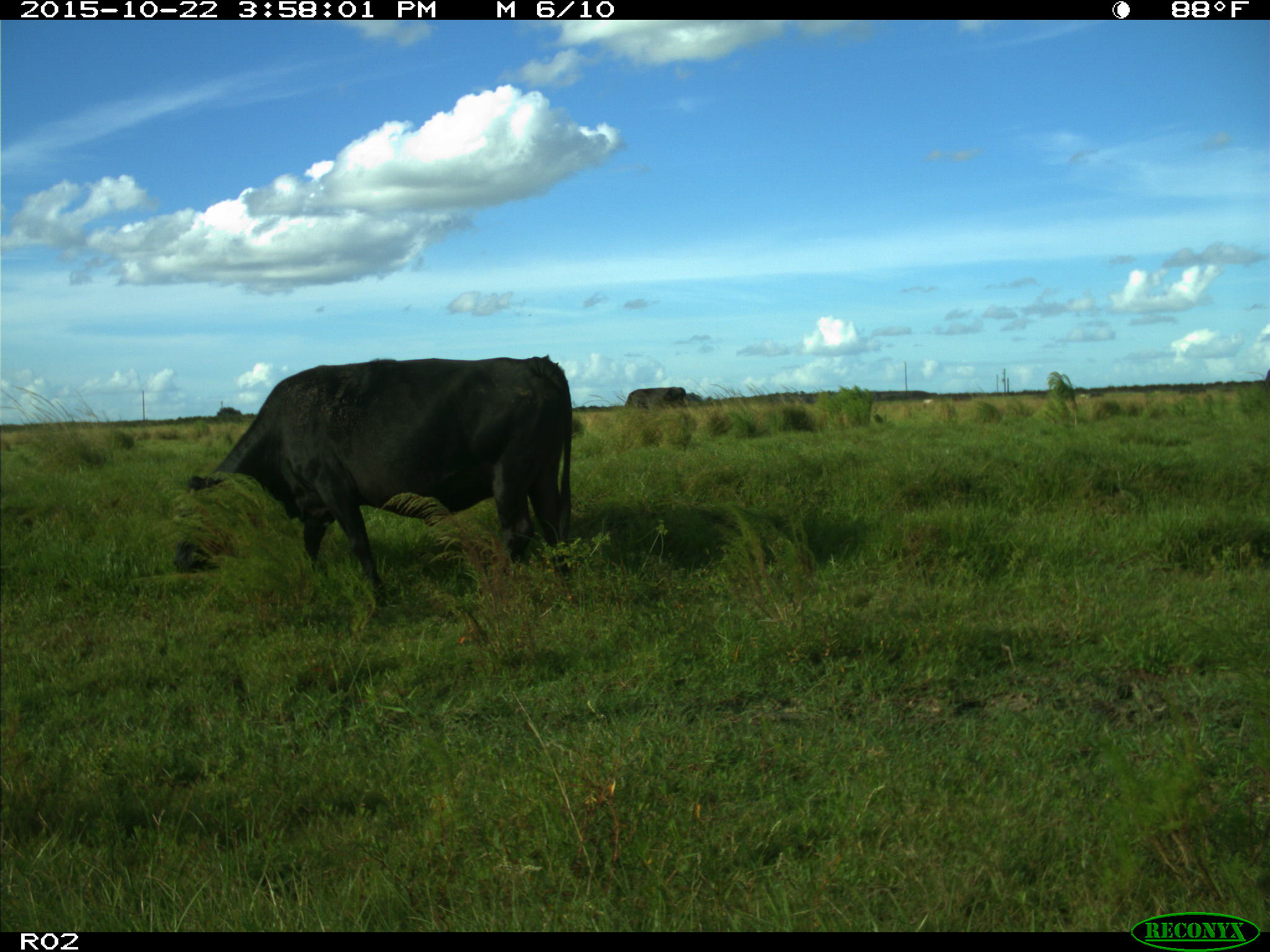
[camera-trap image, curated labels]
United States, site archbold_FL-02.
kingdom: Animalia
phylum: Chordata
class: Mammalia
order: Artiodactyla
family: Bovidae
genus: Bos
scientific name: Bos taurus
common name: domestic cow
Bos taurus (domestic cow).